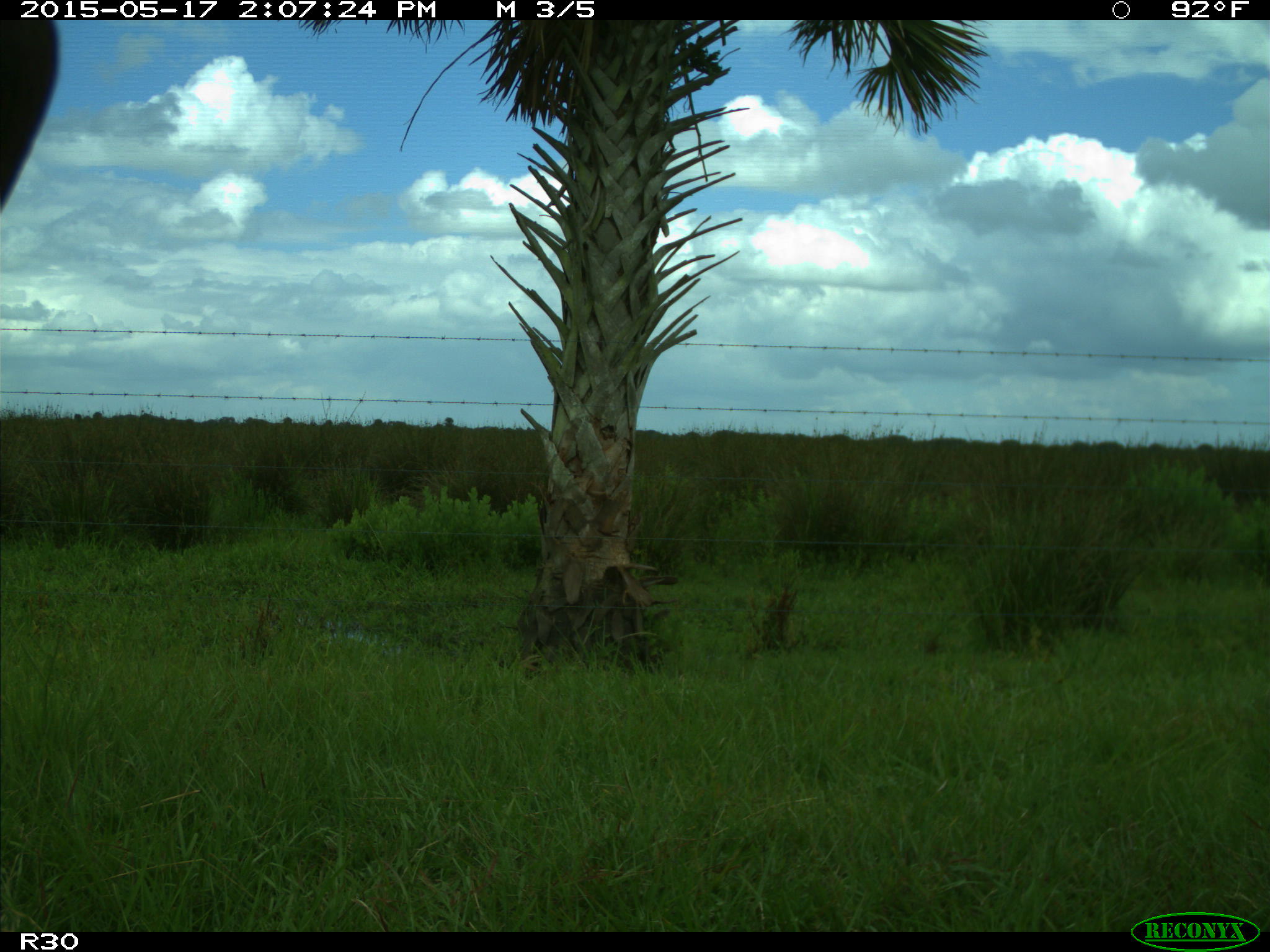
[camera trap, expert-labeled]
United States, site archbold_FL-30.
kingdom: Animalia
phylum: Chordata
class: Mammalia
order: Artiodactyla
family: Bovidae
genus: Bos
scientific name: Bos taurus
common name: domestic cow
Bos taurus (domestic cow).